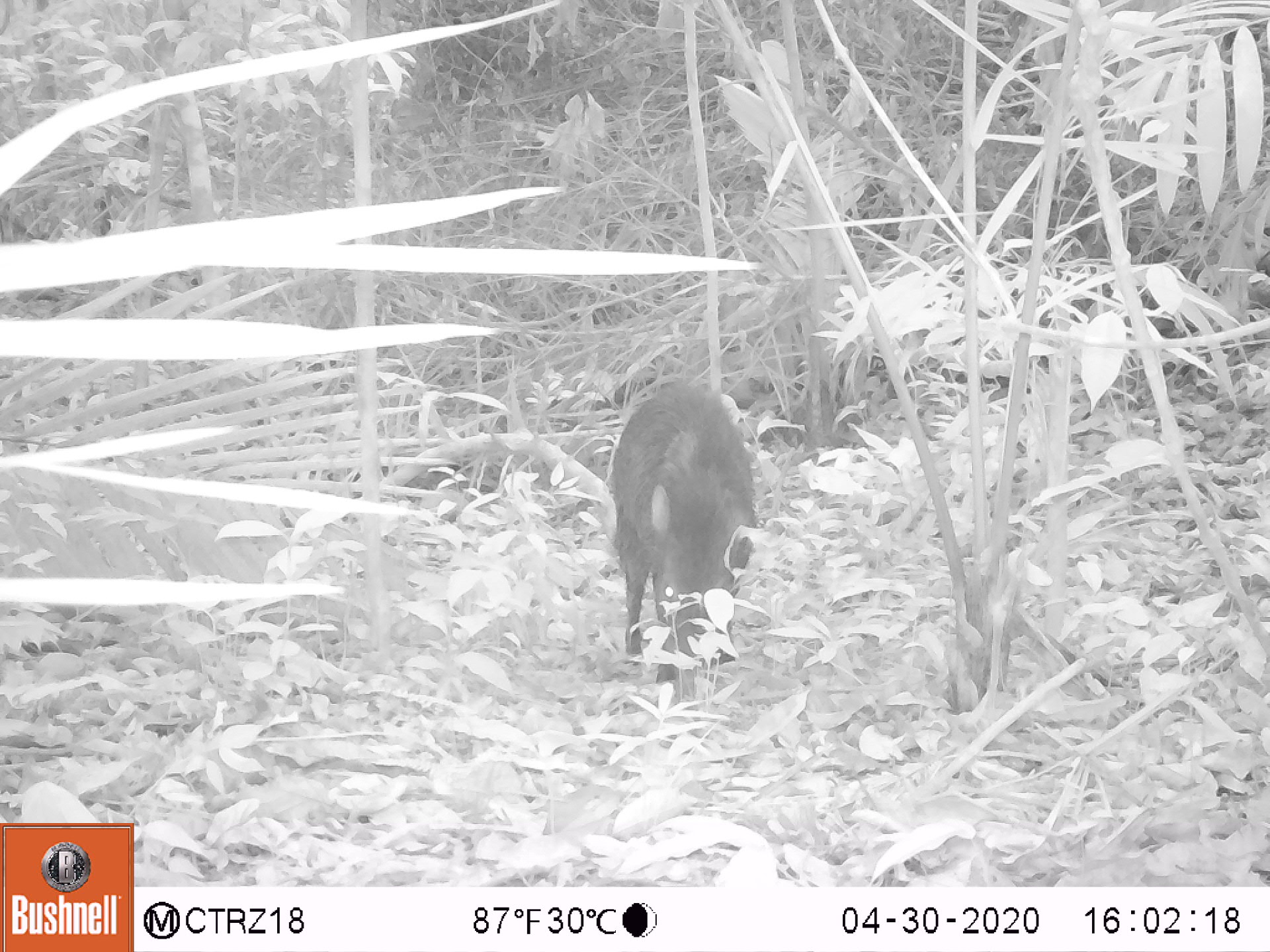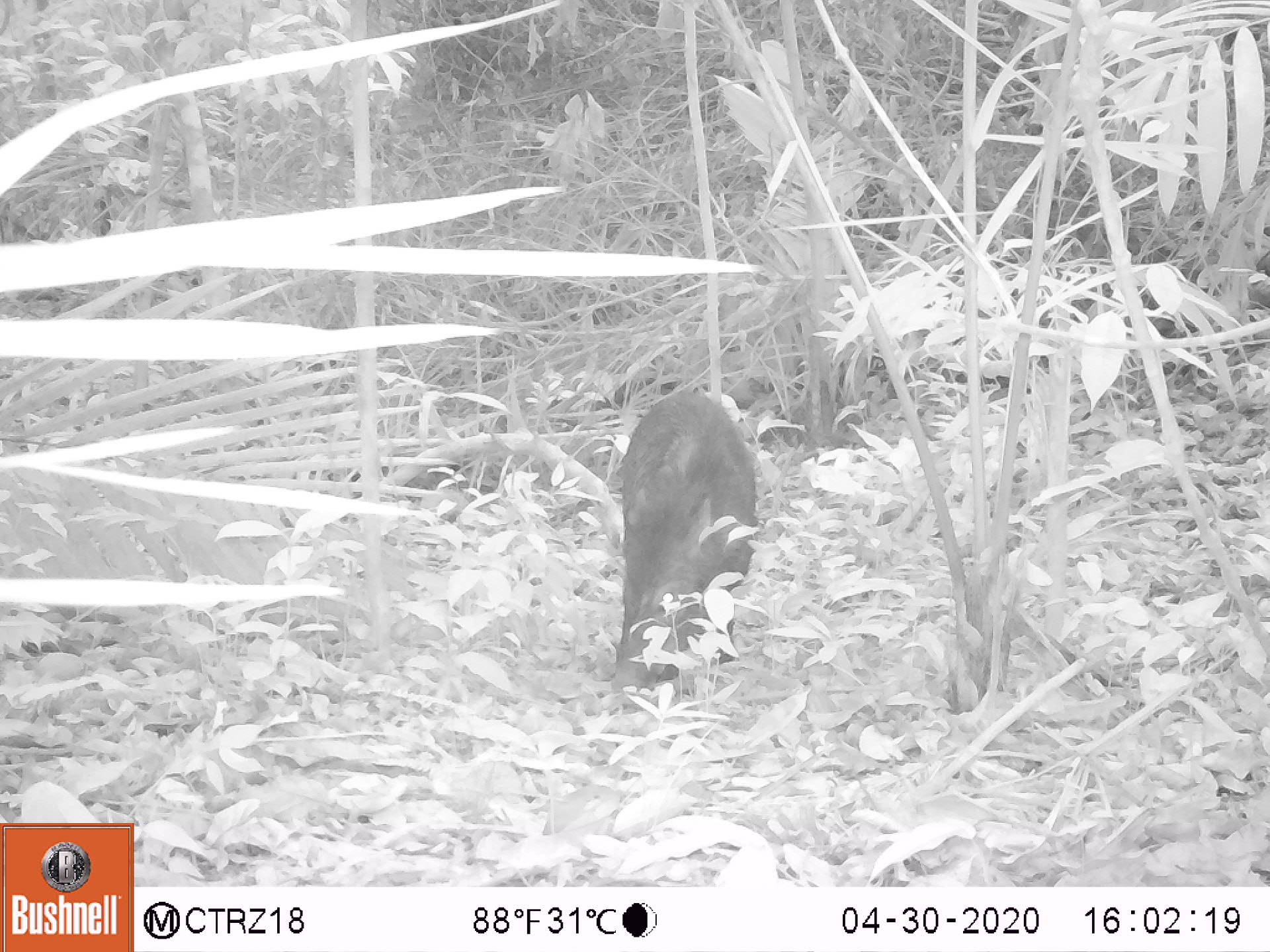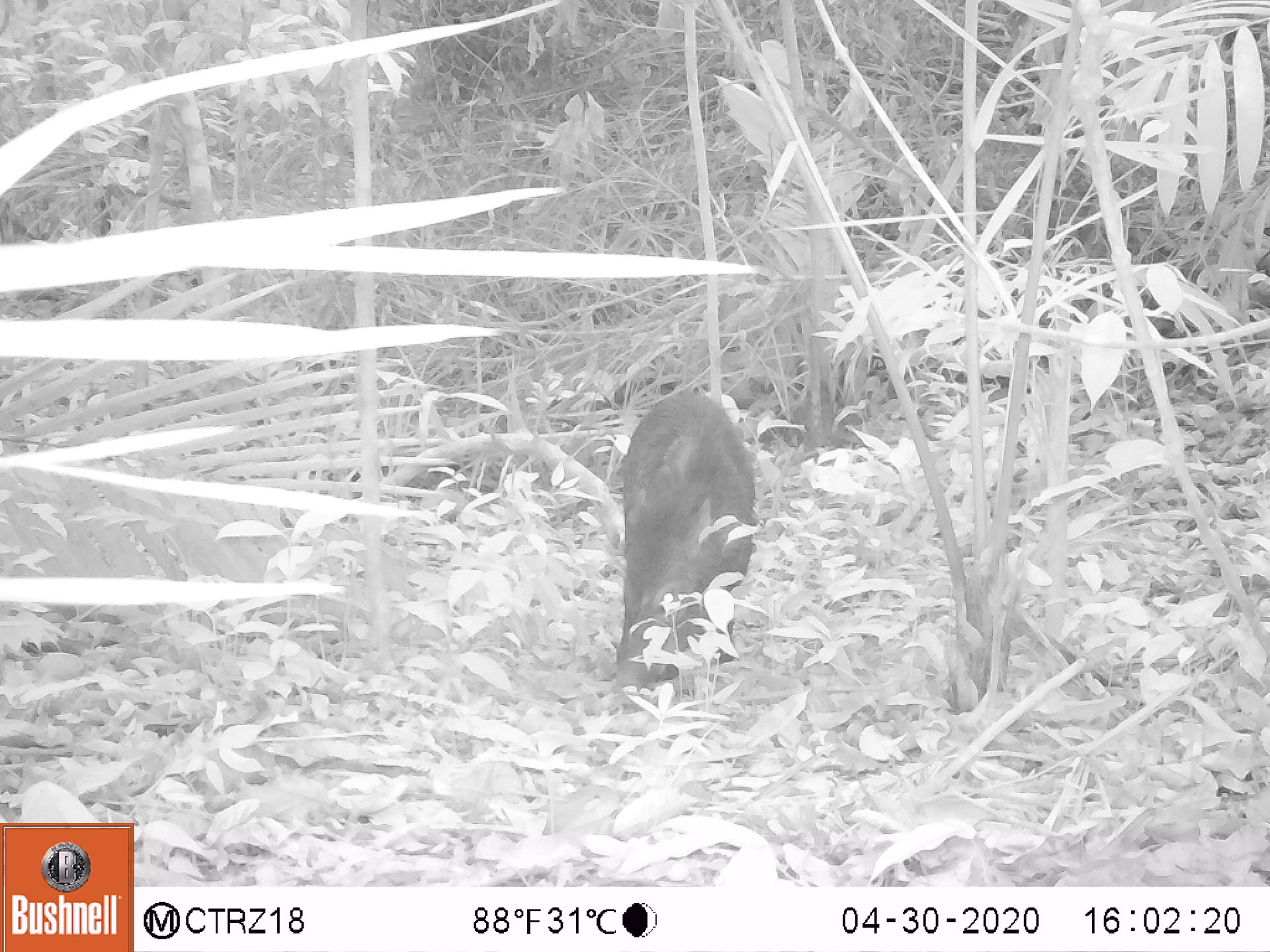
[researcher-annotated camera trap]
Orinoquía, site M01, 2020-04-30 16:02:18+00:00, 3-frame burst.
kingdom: Animalia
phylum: Chordata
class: Mammalia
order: Artiodactyla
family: Tayassuidae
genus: Pecari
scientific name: Pecari tajacu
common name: collared peccary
Collared peccary (Pecari tajacu).